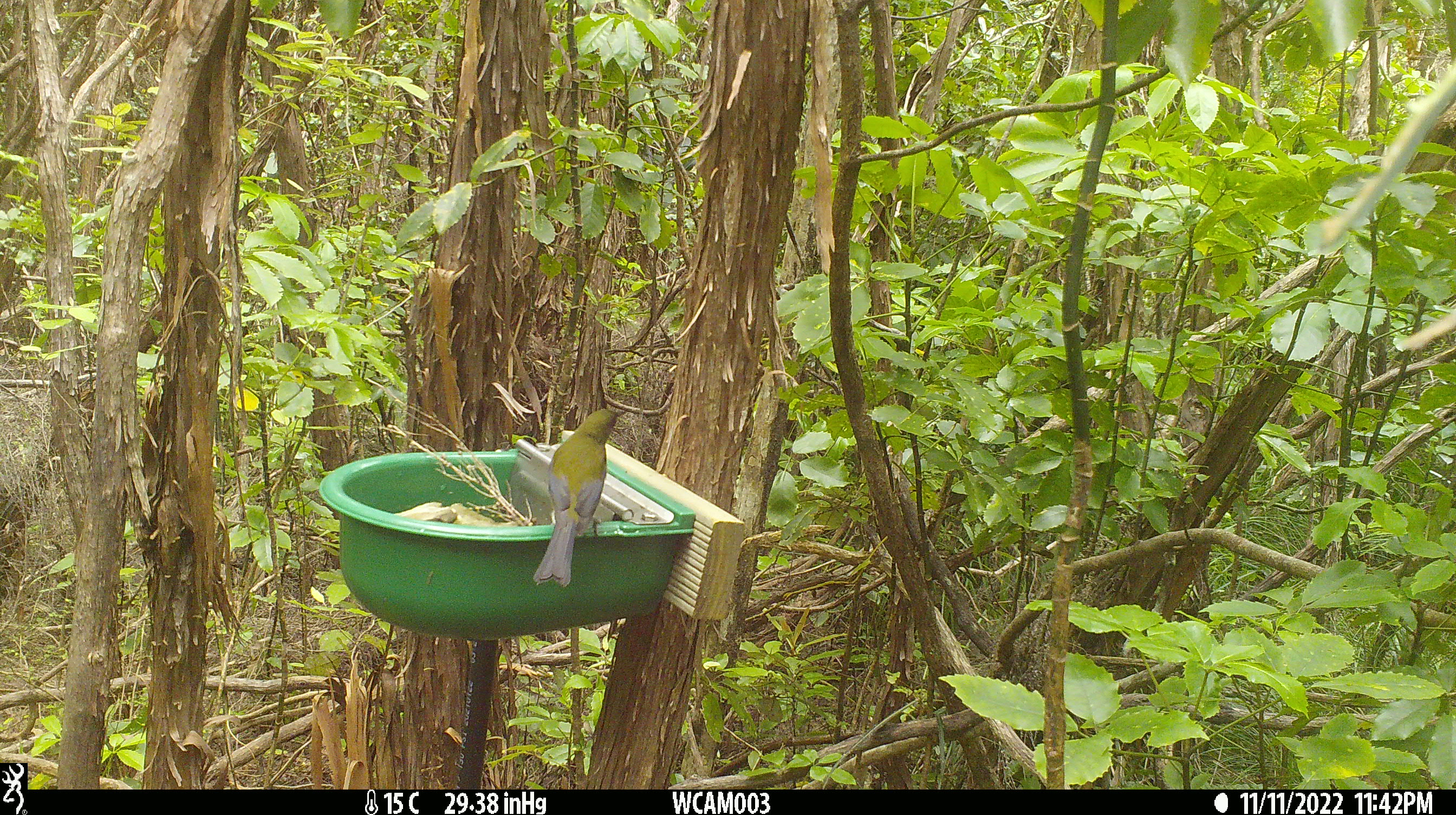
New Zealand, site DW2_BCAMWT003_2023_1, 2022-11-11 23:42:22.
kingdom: Animalia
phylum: Chordata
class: Aves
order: Passeriformes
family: Meliphagidae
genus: Anthornis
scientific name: Anthornis melanura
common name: new zealand bellbird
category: bellbird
Bellbird (new zealand bellbird) (Anthornis melanura).